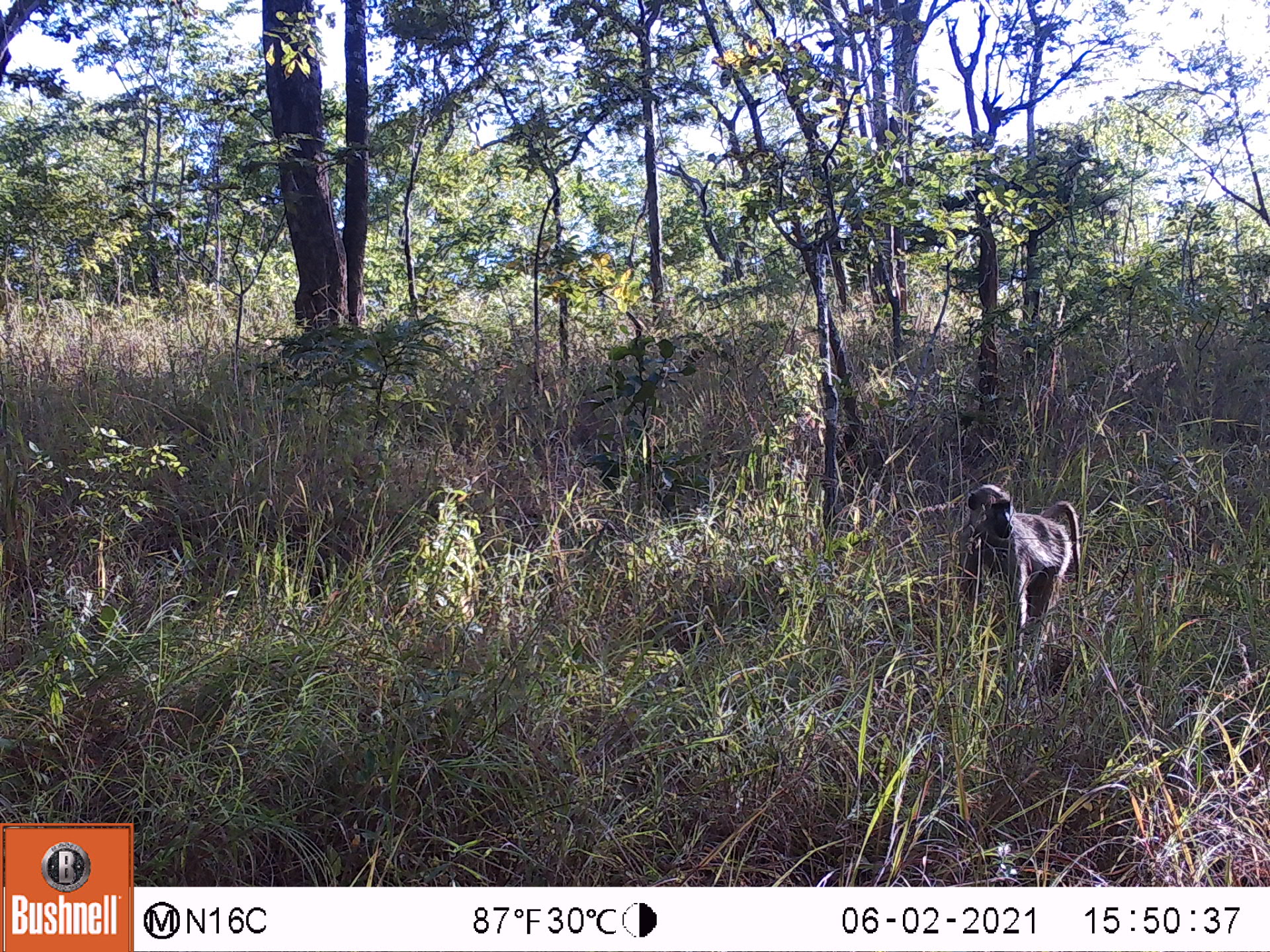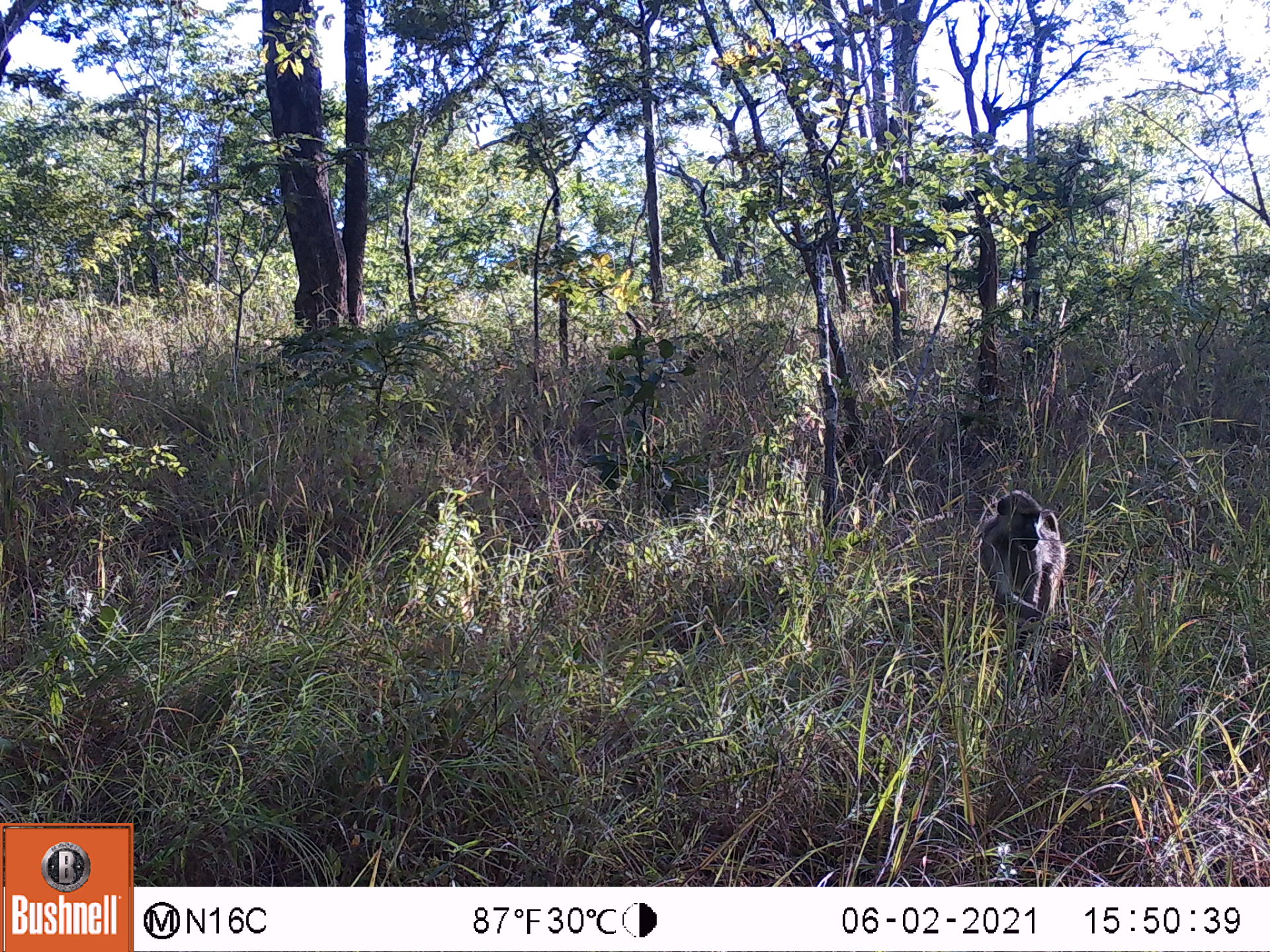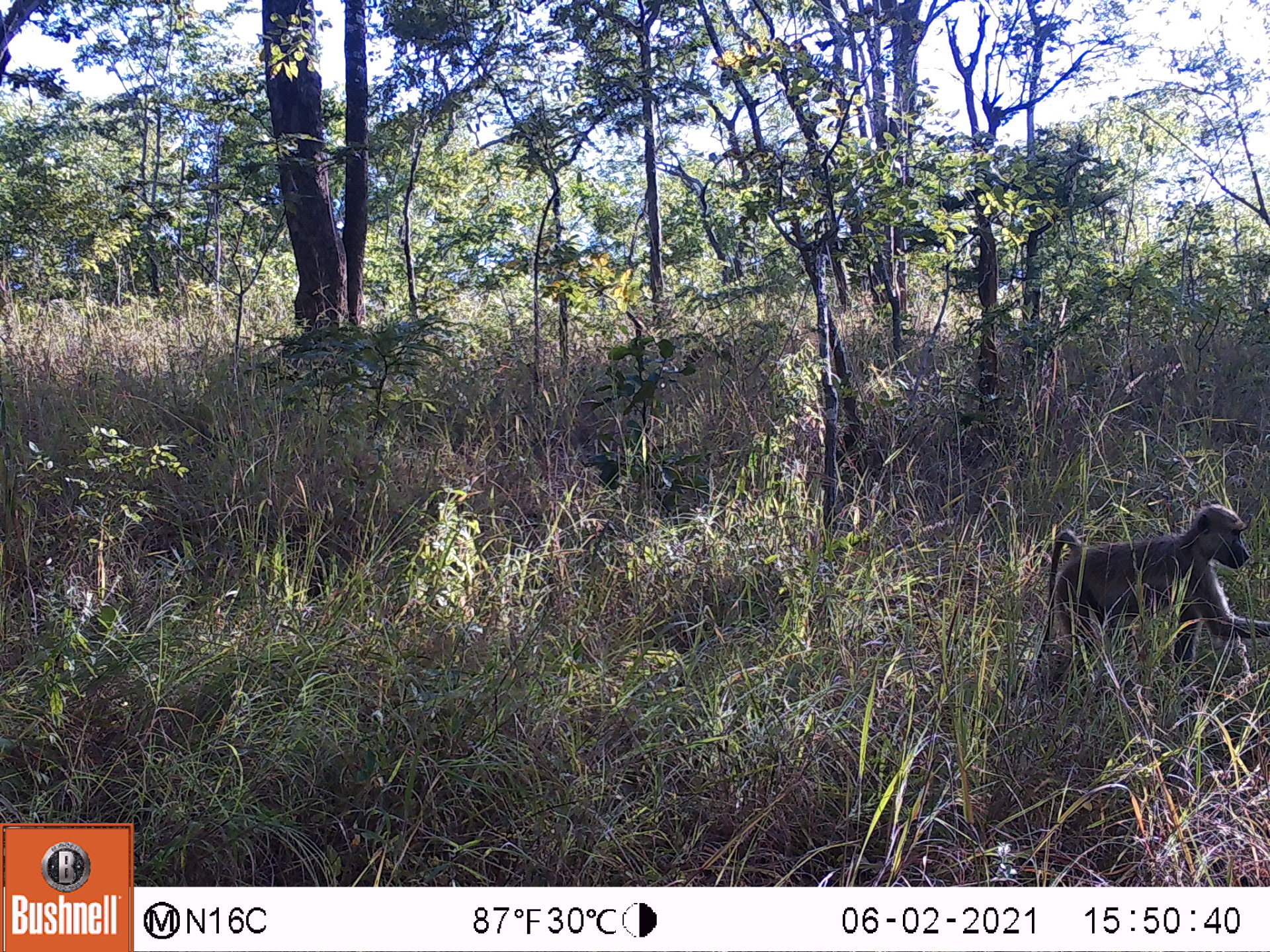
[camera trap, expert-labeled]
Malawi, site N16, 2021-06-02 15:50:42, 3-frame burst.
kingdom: Animalia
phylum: Chordata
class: Mammalia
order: Primates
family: Cercopithecidae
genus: Papio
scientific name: Papio cynocephalus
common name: yellow baboon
Yellow baboon (Papio cynocephalus), count 1.